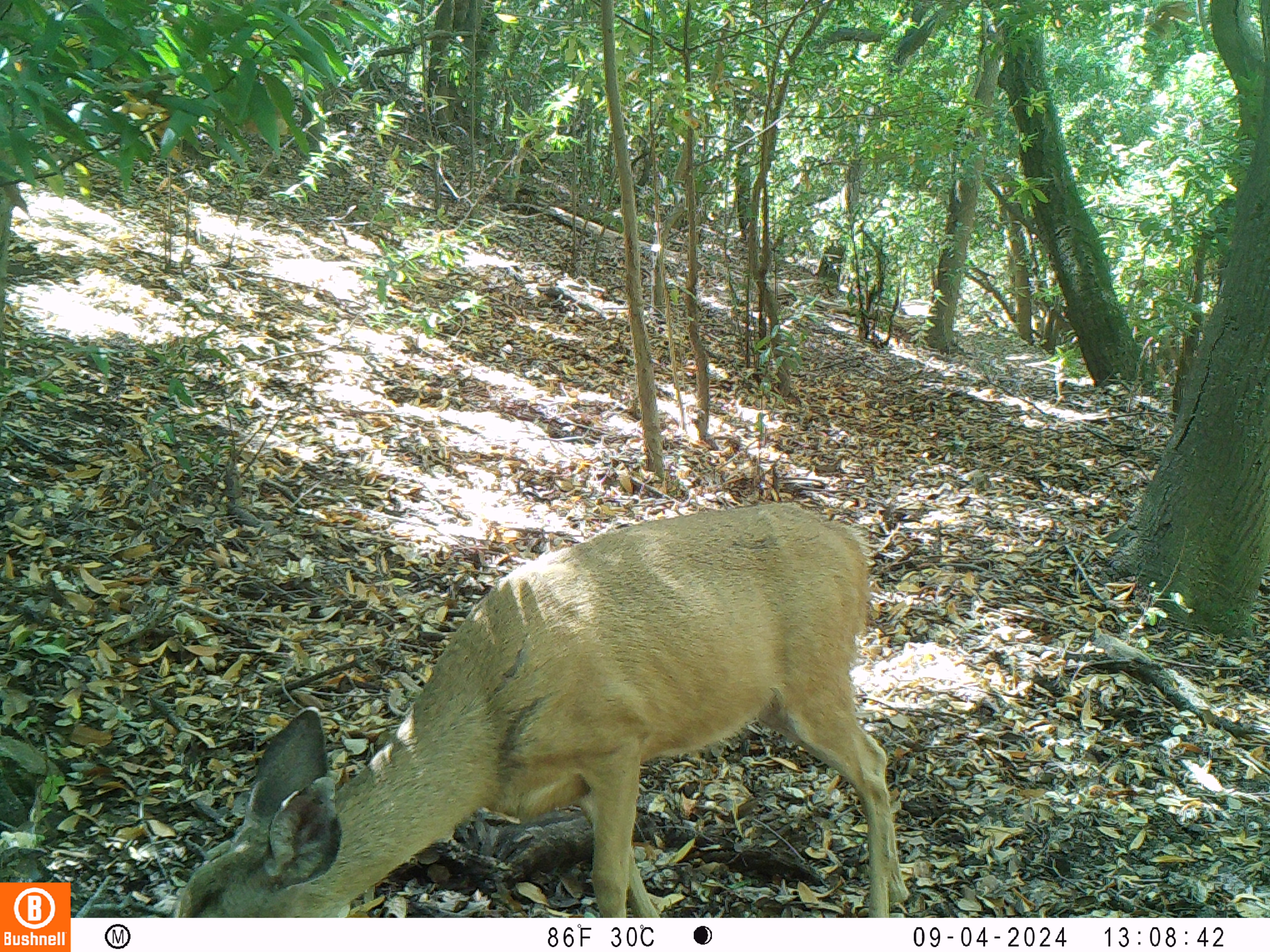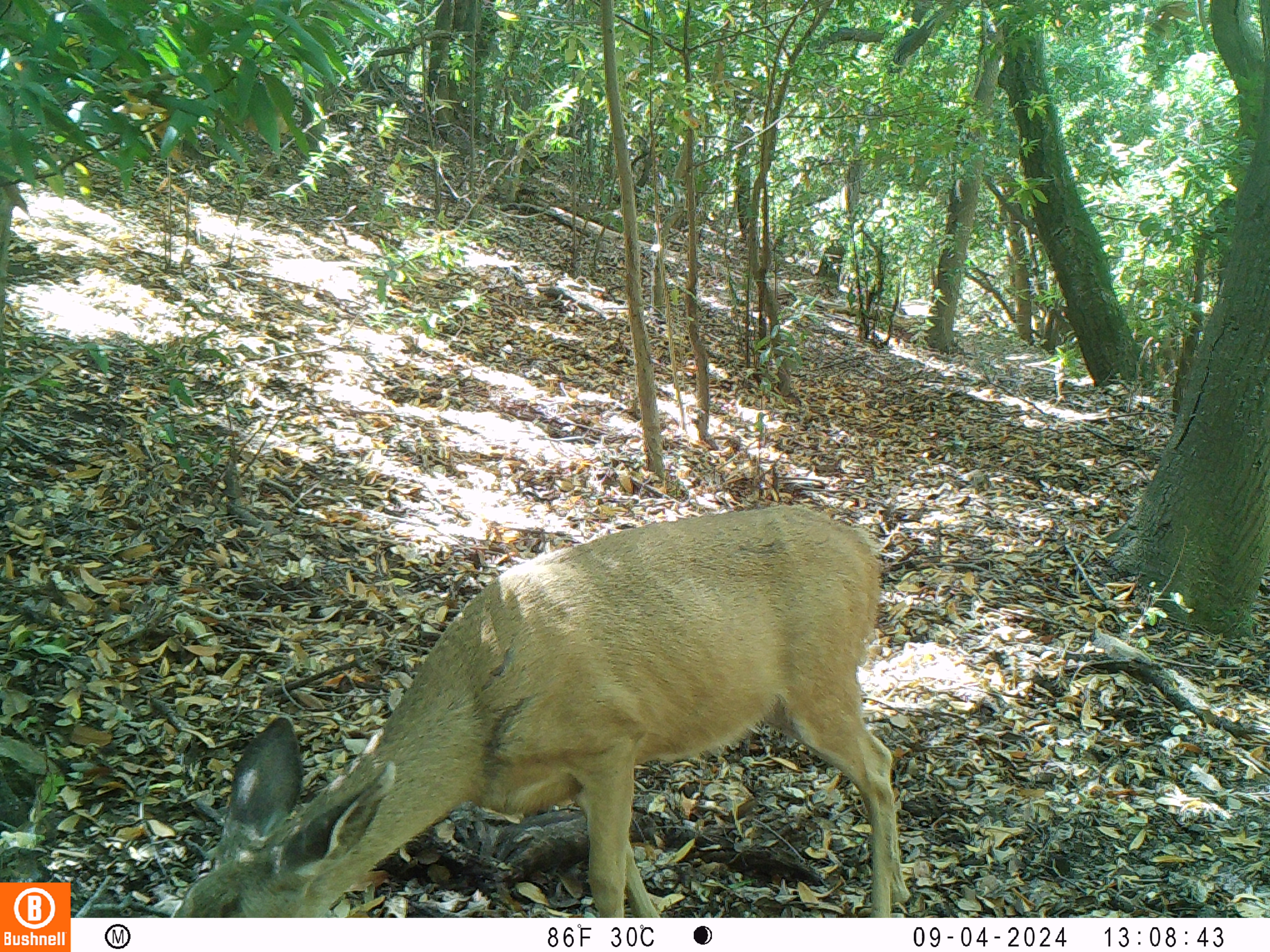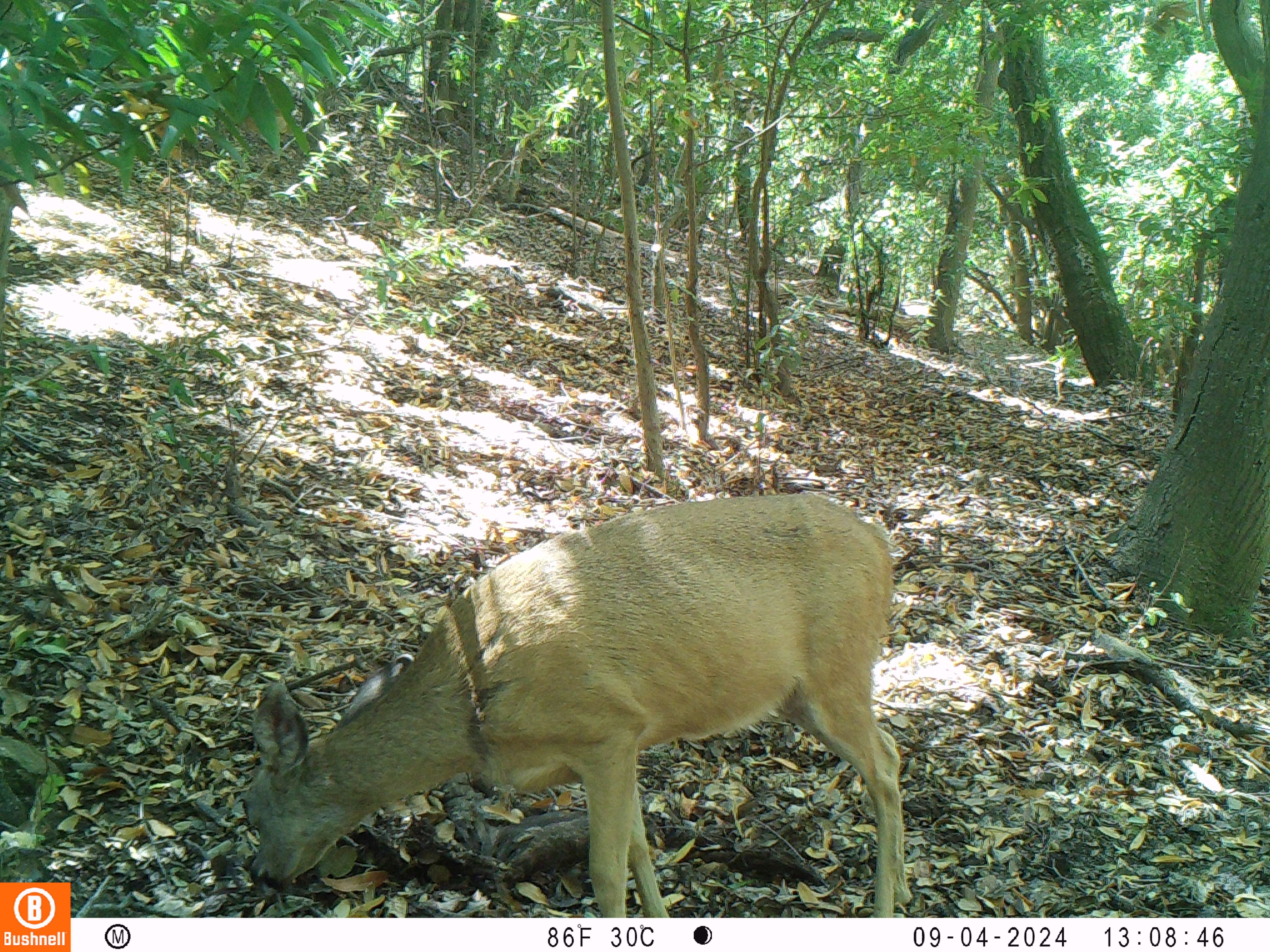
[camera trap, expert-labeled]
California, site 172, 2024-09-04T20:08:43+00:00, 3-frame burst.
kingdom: Animalia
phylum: Chordata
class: Mammalia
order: Artiodactyla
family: Cervidae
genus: Odocoileus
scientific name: Odocoileus hemionus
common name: mule deer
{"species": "mule deer (Odocoileus hemionus)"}